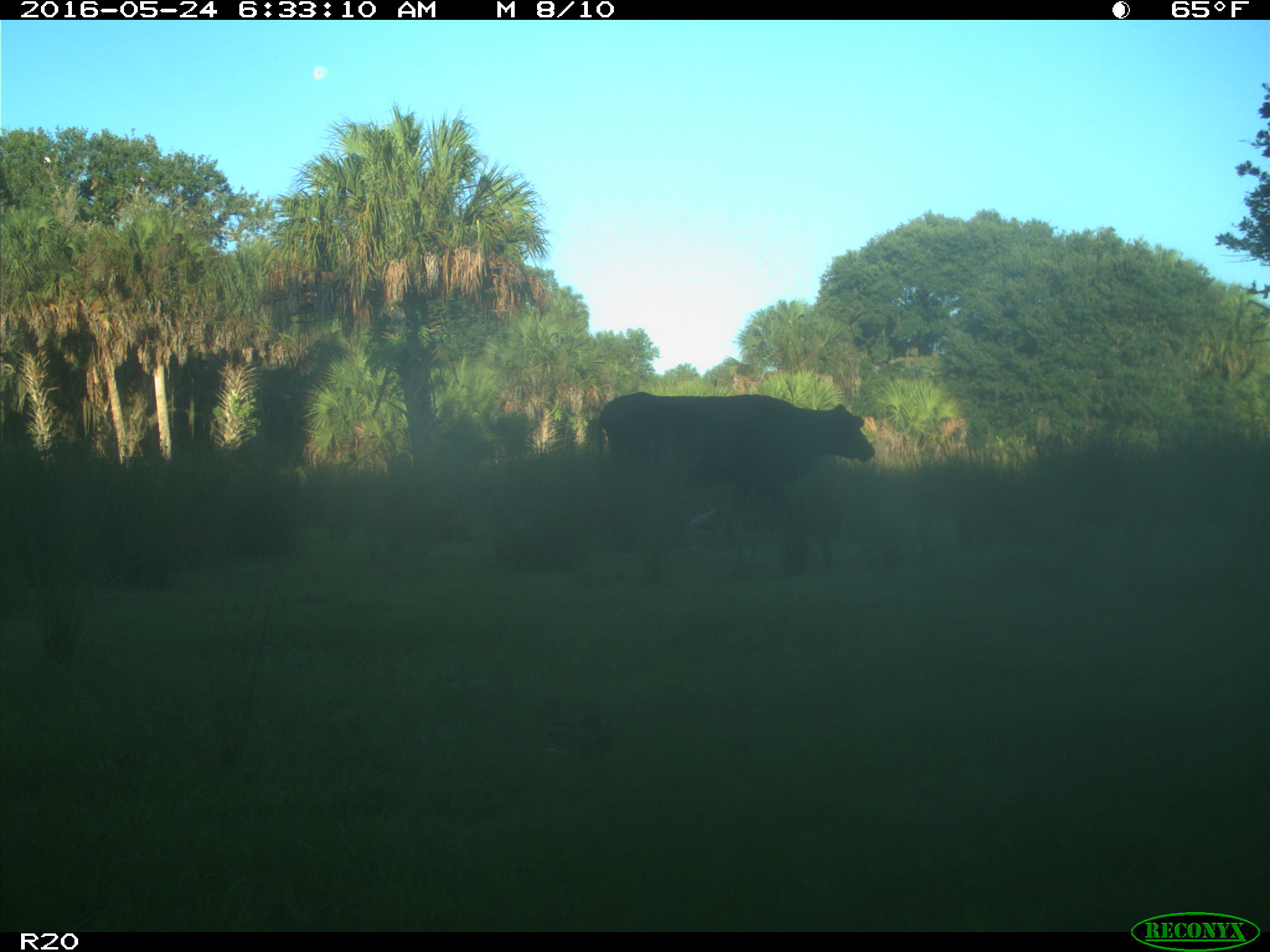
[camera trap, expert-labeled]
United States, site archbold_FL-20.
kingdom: Animalia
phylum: Chordata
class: Mammalia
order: Artiodactyla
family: Bovidae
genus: Bos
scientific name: Bos taurus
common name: domestic cow